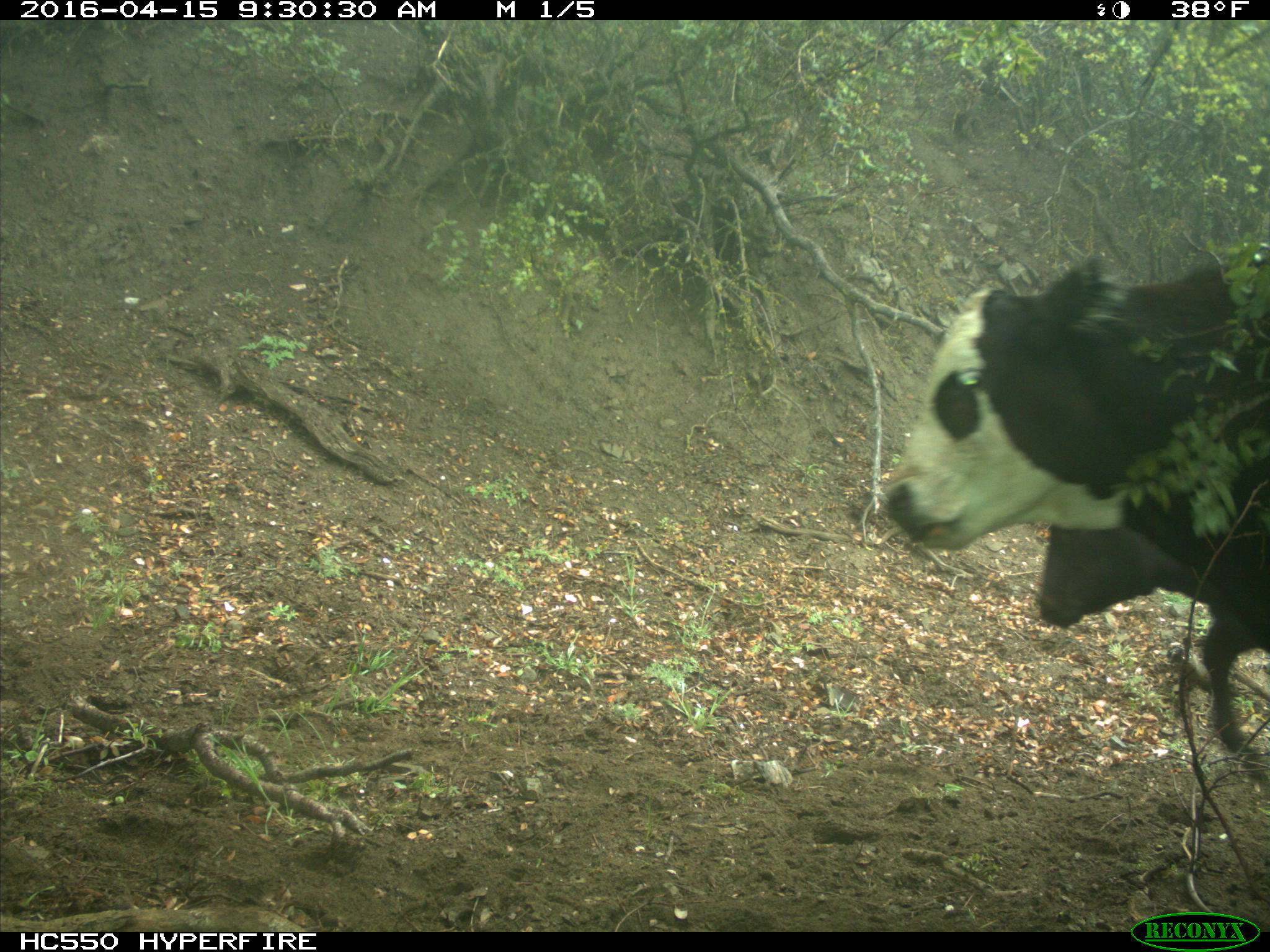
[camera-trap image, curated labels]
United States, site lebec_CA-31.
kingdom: Animalia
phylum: Chordata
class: Mammalia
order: Artiodactyla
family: Bovidae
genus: Bos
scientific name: Bos taurus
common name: domestic cow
Bos taurus (domestic cow).